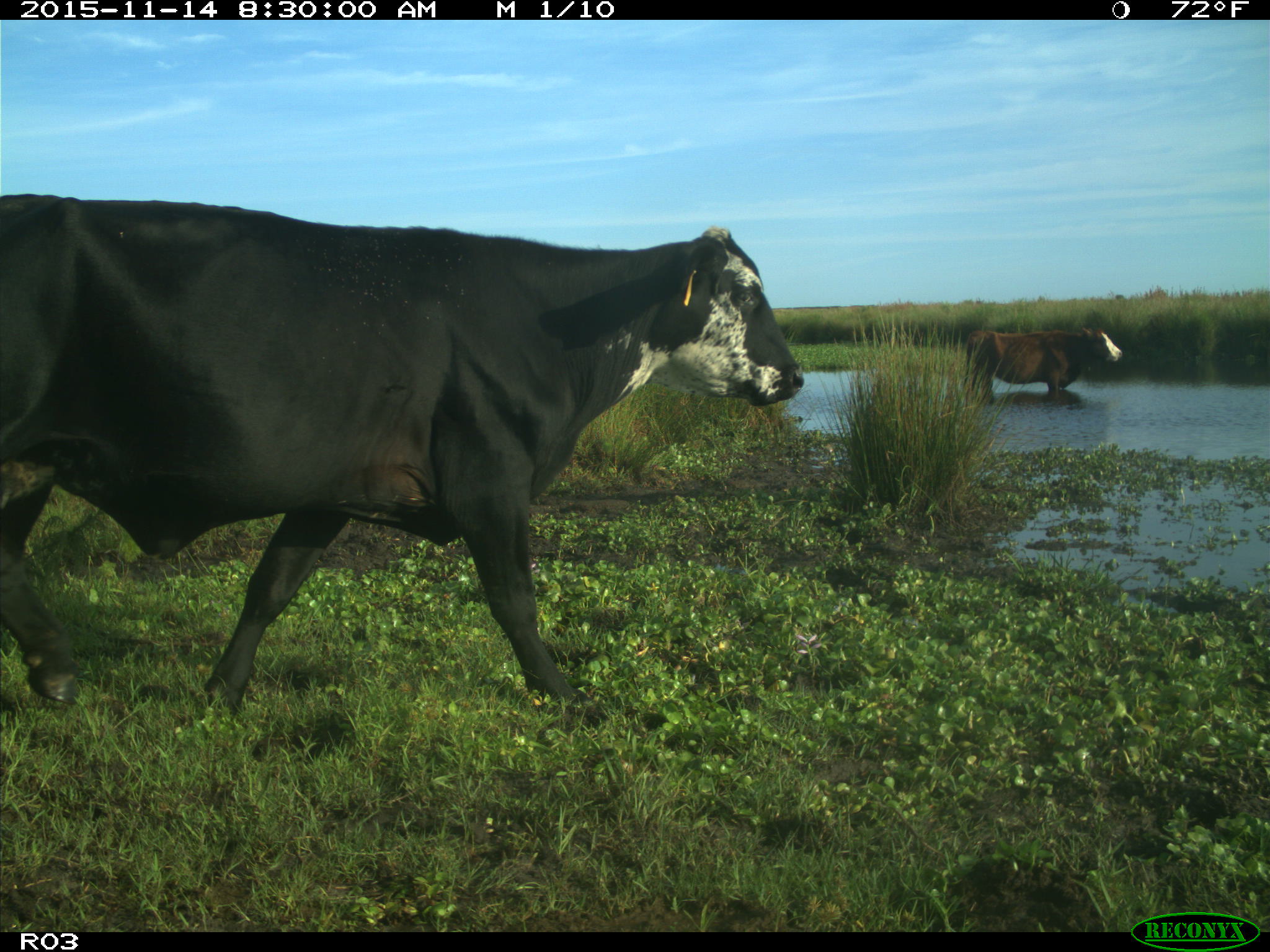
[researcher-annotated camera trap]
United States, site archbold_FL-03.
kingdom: Animalia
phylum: Chordata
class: Mammalia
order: Artiodactyla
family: Bovidae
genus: Bos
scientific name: Bos taurus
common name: domestic cow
Bos taurus (domestic cow).